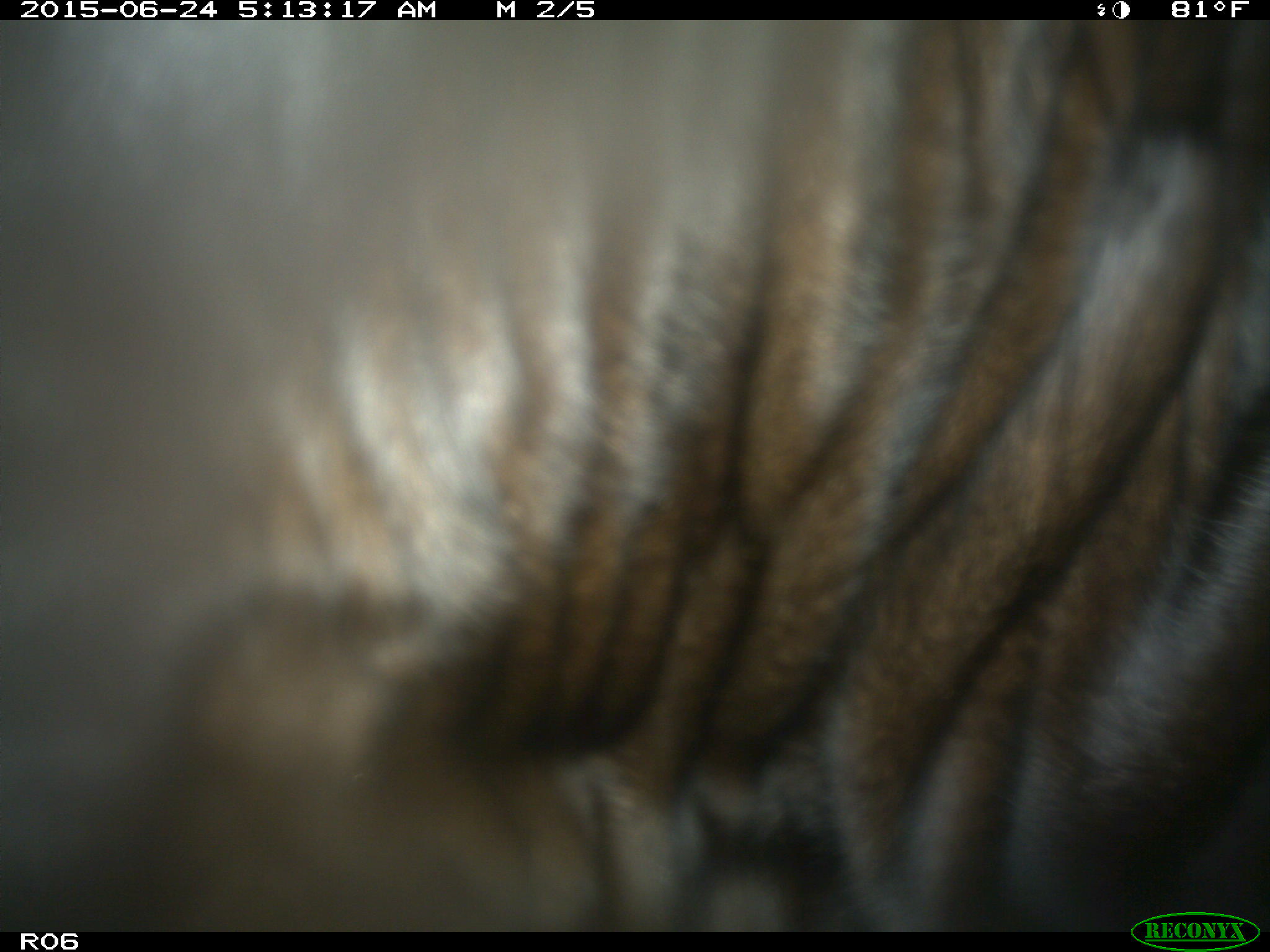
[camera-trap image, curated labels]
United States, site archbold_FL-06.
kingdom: Animalia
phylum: Chordata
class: Mammalia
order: Artiodactyla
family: Bovidae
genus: Bos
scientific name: Bos taurus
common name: domestic cow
Bos taurus (domestic cow).